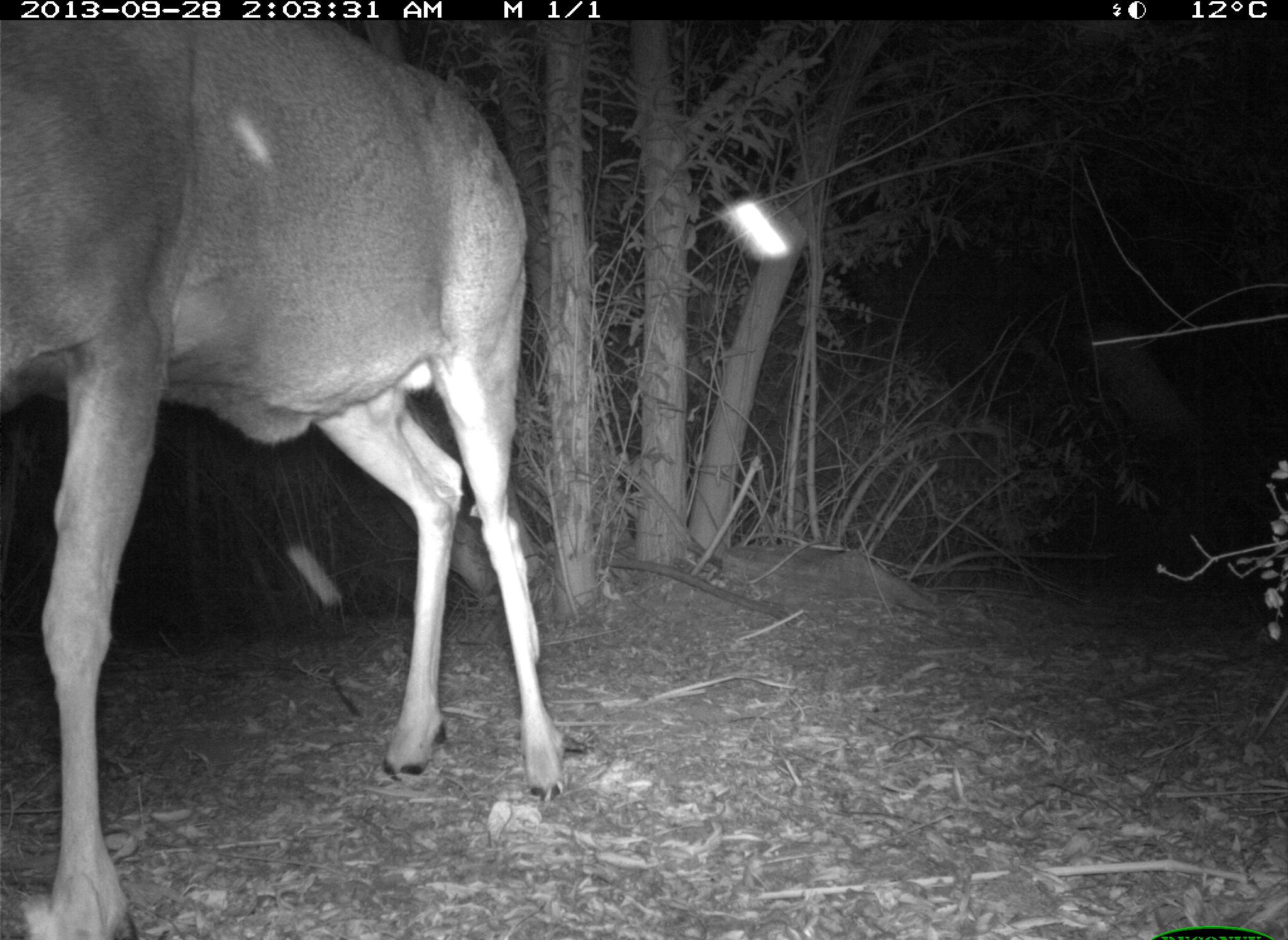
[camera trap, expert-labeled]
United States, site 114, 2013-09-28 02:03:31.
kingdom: Animalia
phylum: Chordata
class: Mammalia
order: Artiodactyla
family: Cervidae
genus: Odocoileus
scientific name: Odocoileus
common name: deer